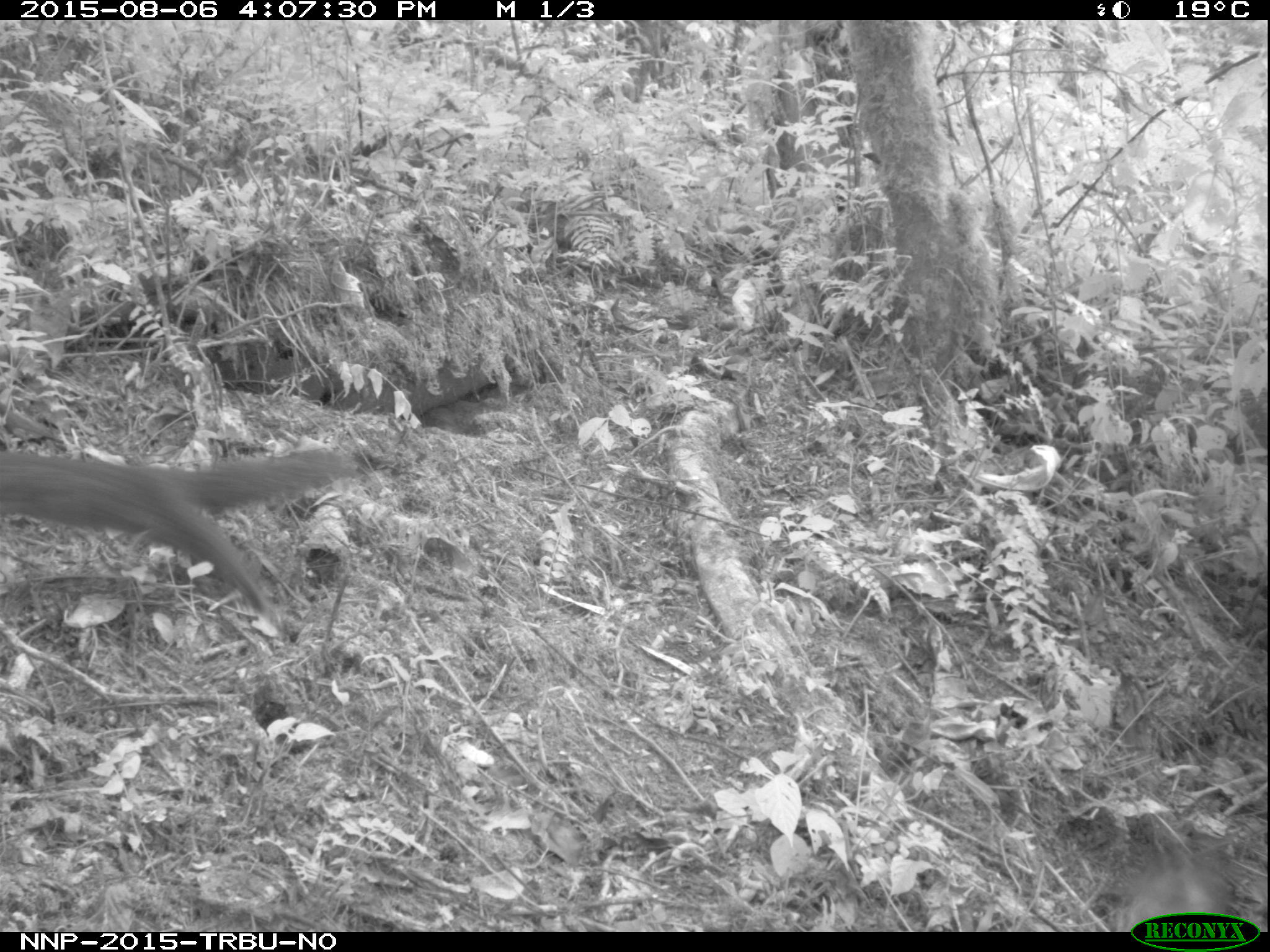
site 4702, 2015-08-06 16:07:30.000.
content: unidentified animal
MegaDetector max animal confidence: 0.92